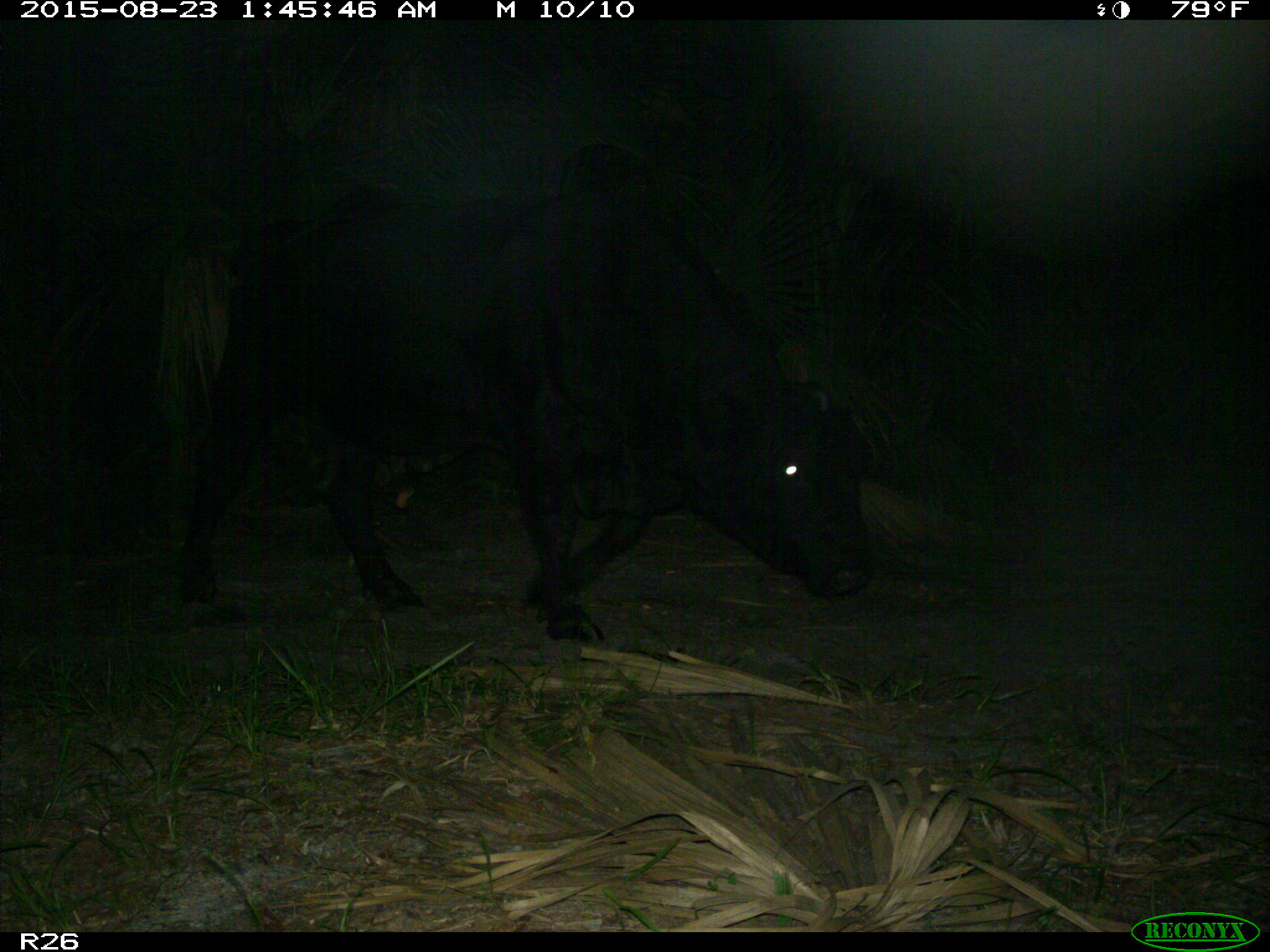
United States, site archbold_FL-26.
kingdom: Animalia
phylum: Chordata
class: Mammalia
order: Artiodactyla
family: Bovidae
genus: Bos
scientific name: Bos taurus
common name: domestic cow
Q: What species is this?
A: Bos taurus (domestic cow).